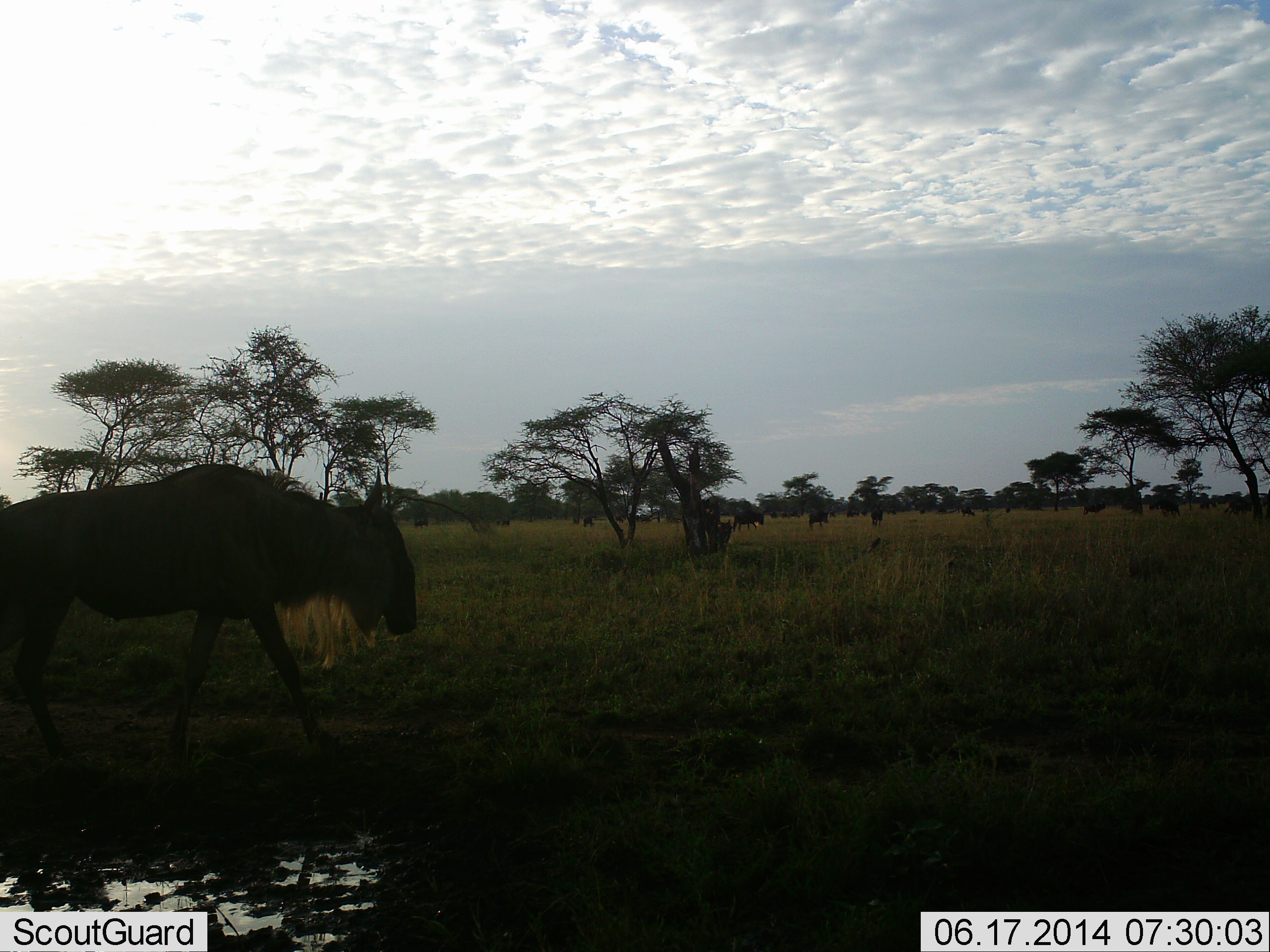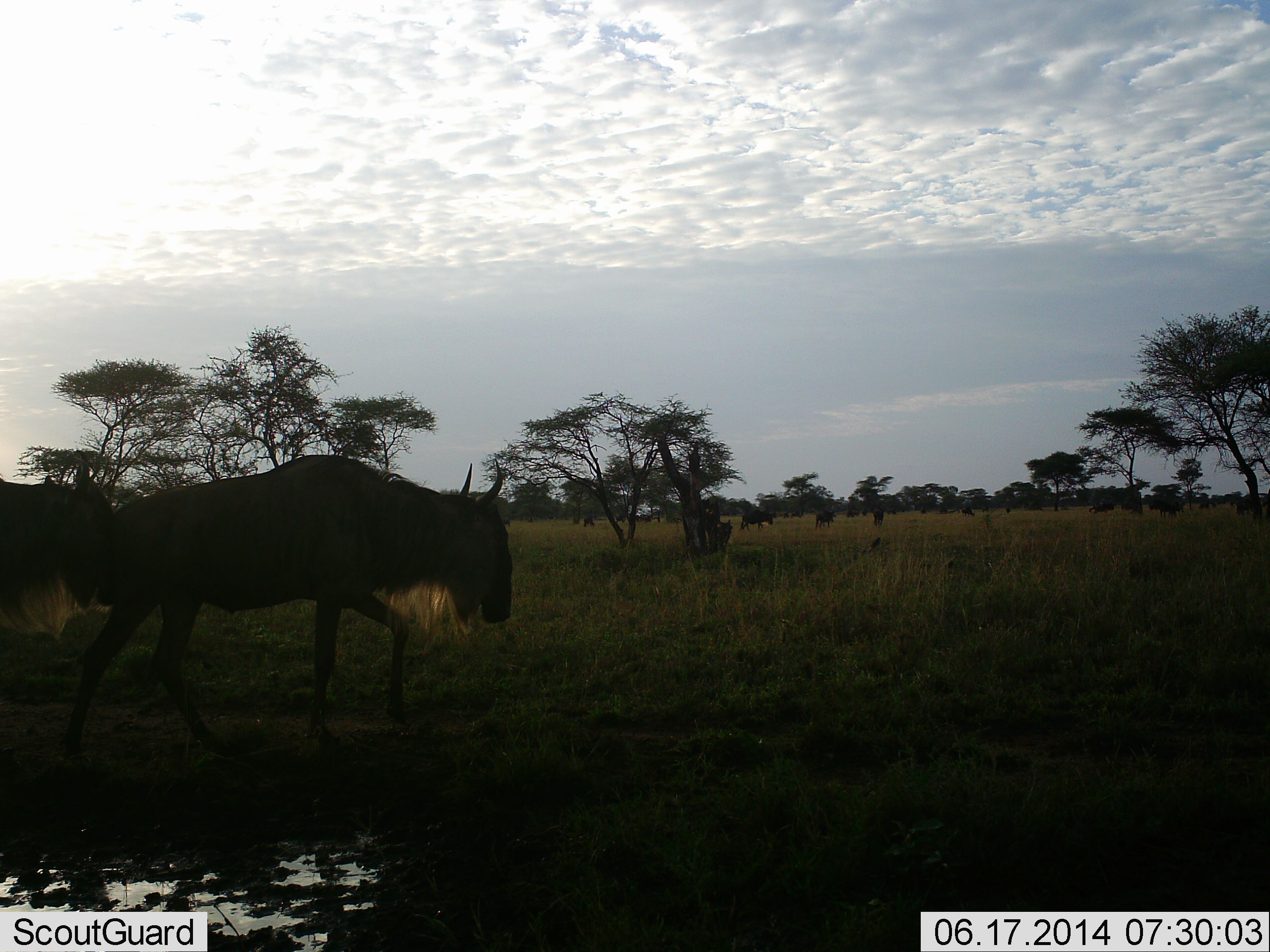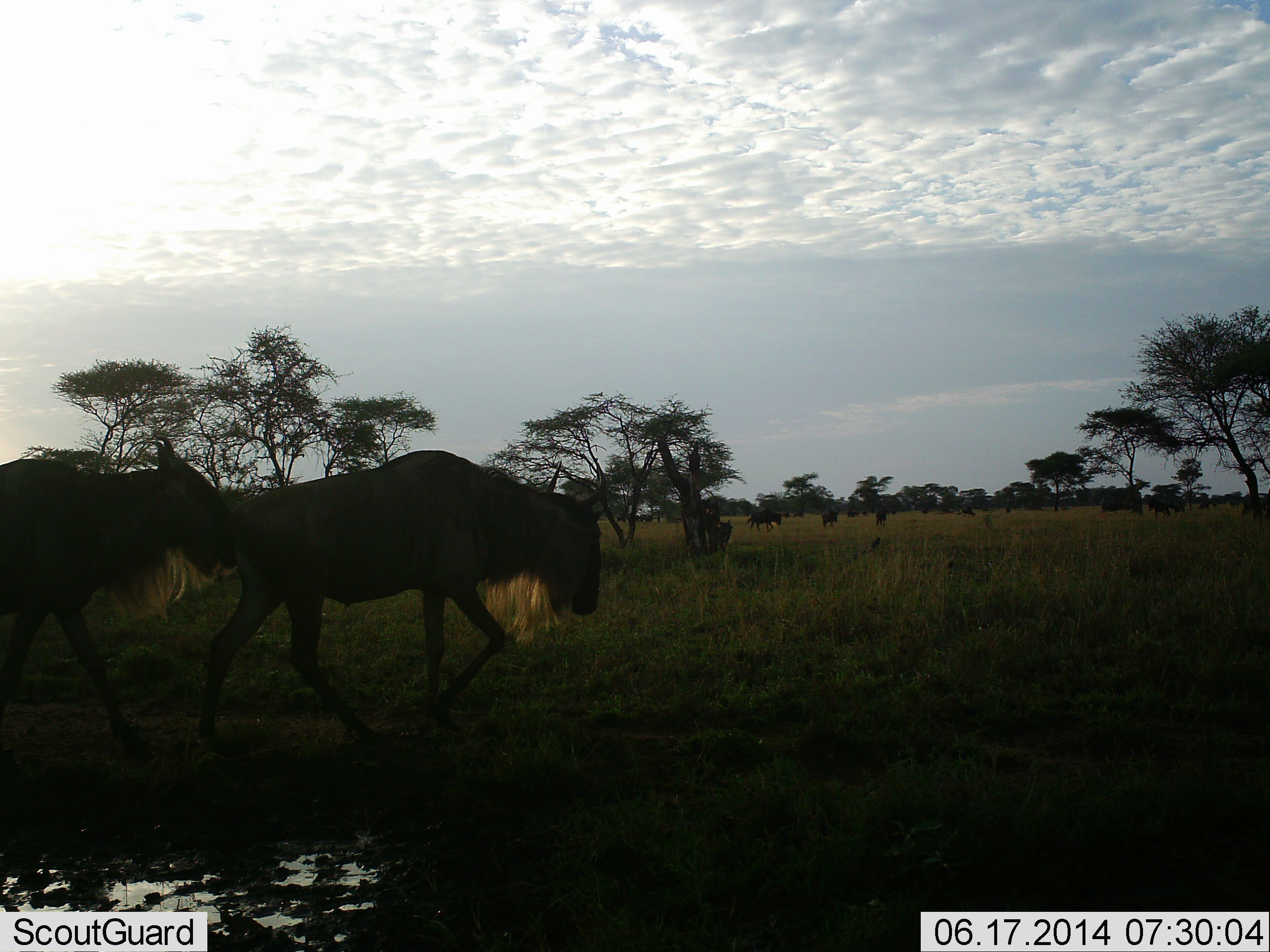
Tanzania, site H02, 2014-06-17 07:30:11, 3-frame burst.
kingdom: Animalia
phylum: Chordata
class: Mammalia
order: Artiodactyla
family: Bovidae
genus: Connochaetes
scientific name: Connochaetes taurinus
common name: blue wildebeest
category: wildebeest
Wildebeest (blue wildebeest) (Connochaetes taurinus), count 10. Behavior (volunteer vote fractions): standing 10%, resting 0%, moving 100%, interacting 0%. Young present (vote fraction): 0%. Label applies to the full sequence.